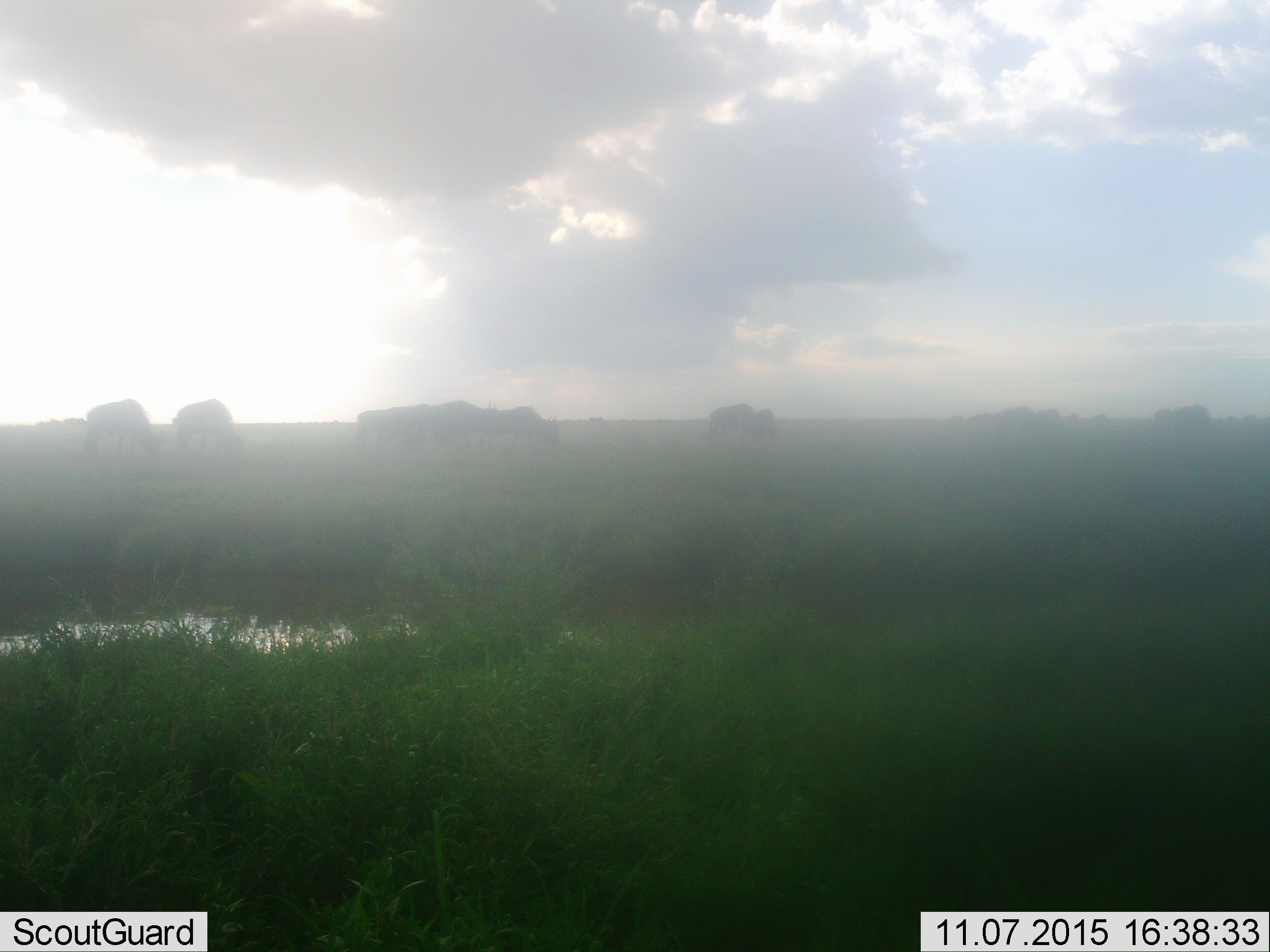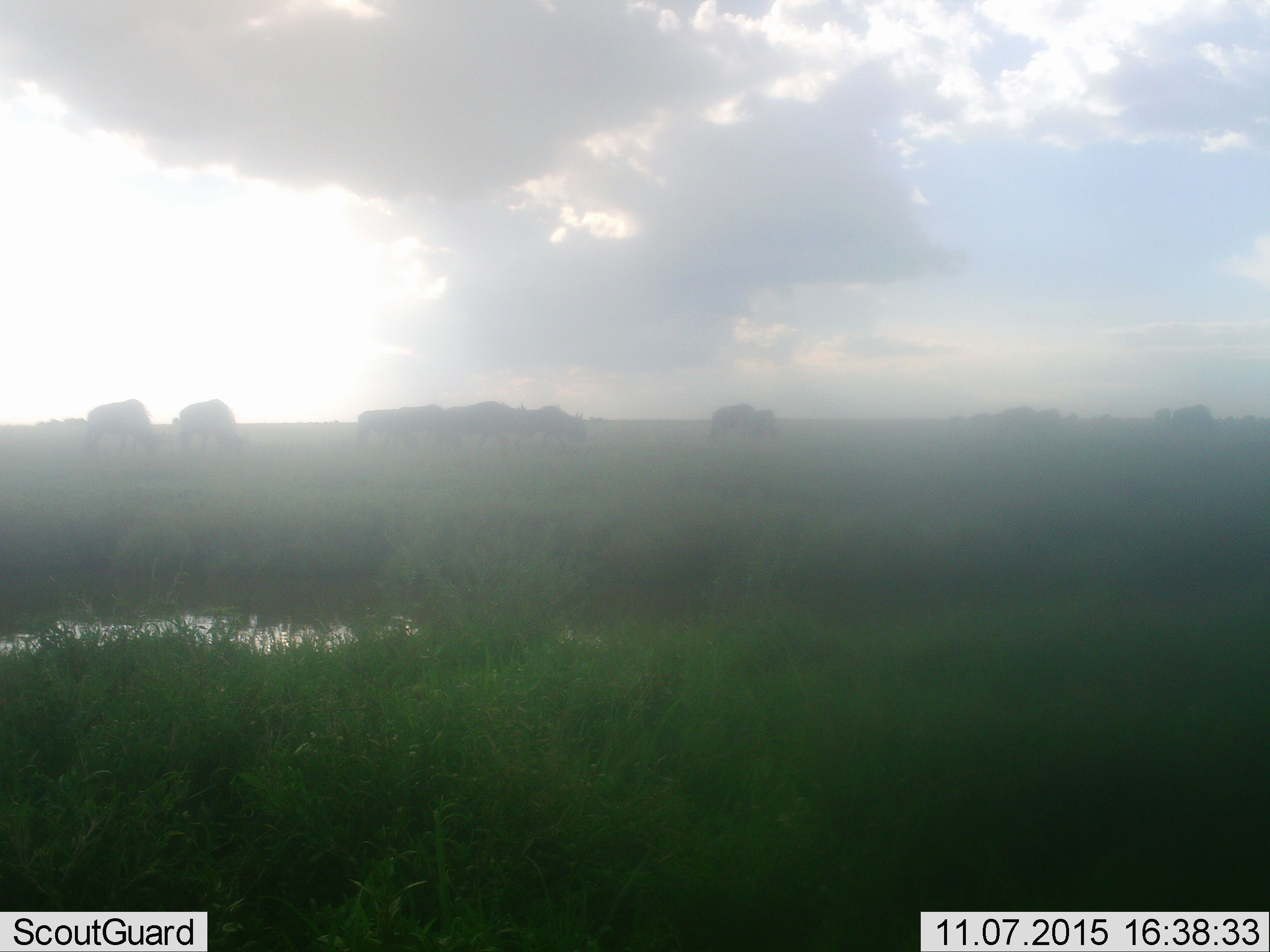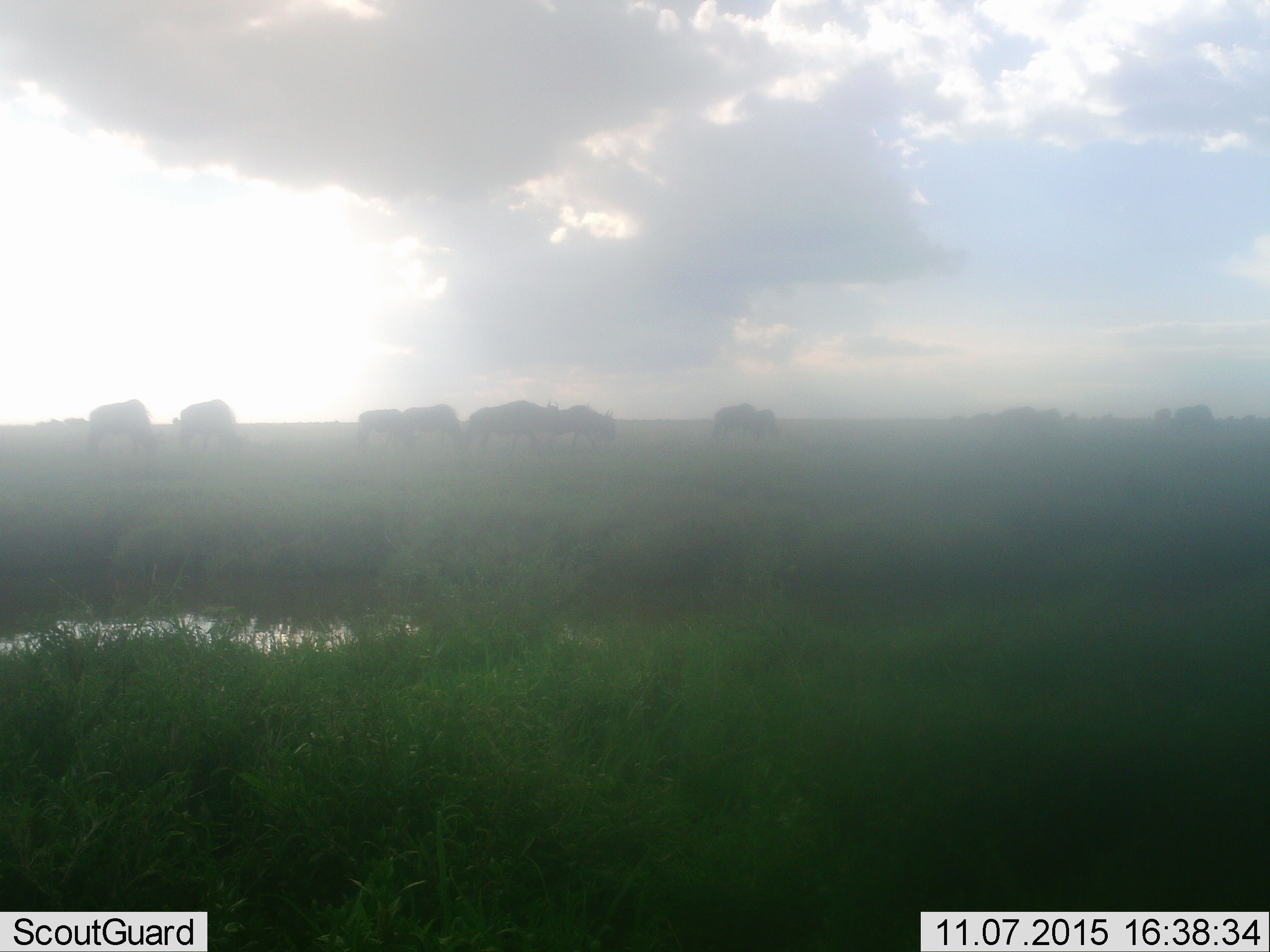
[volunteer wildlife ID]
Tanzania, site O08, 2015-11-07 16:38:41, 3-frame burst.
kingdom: Animalia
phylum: Chordata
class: Mammalia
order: Artiodactyla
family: Bovidae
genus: Connochaetes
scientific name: Connochaetes taurinus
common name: blue wildebeest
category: wildebeest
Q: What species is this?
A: Wildebeest (blue wildebeest) (Connochaetes taurinus).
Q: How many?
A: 11-50.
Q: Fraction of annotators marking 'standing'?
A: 20%.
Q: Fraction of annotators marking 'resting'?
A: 0%.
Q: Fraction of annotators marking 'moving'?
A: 100%.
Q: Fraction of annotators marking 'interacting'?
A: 20%.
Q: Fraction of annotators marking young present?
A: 0%.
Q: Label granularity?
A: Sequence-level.